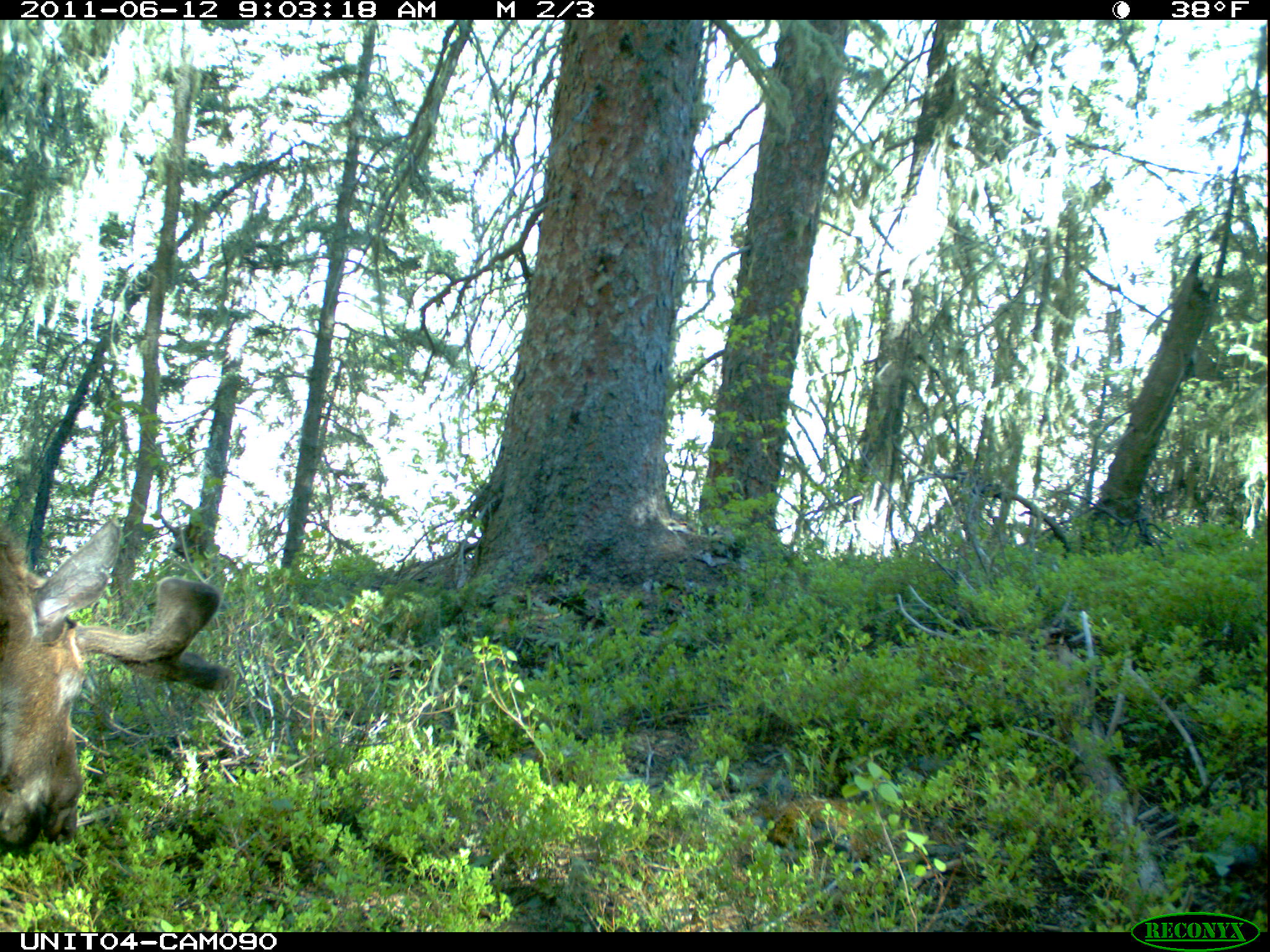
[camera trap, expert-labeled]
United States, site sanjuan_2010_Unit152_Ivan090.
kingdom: Animalia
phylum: Chordata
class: Mammalia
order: Artiodactyla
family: Cervidae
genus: Alces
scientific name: Alces alces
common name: moose